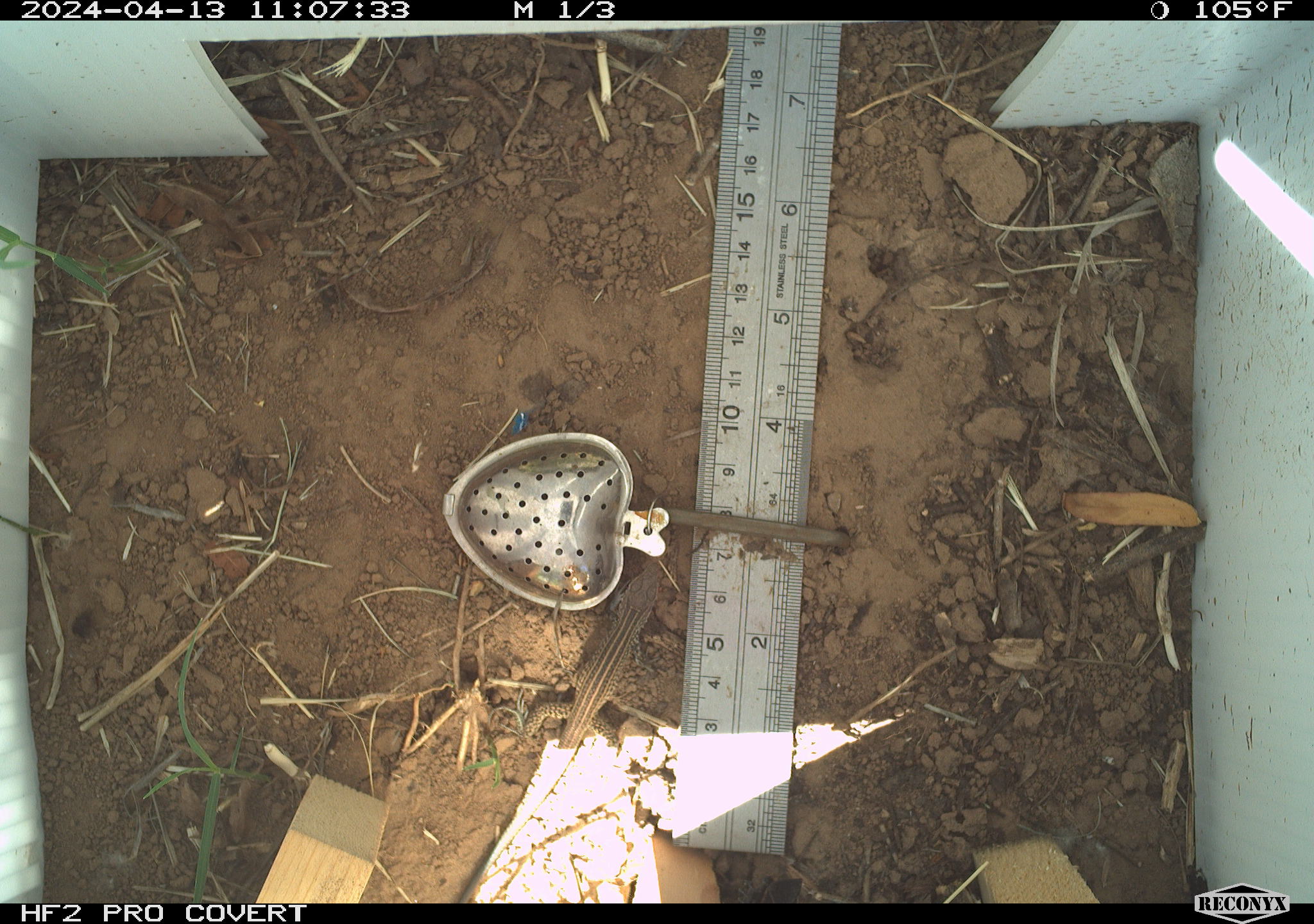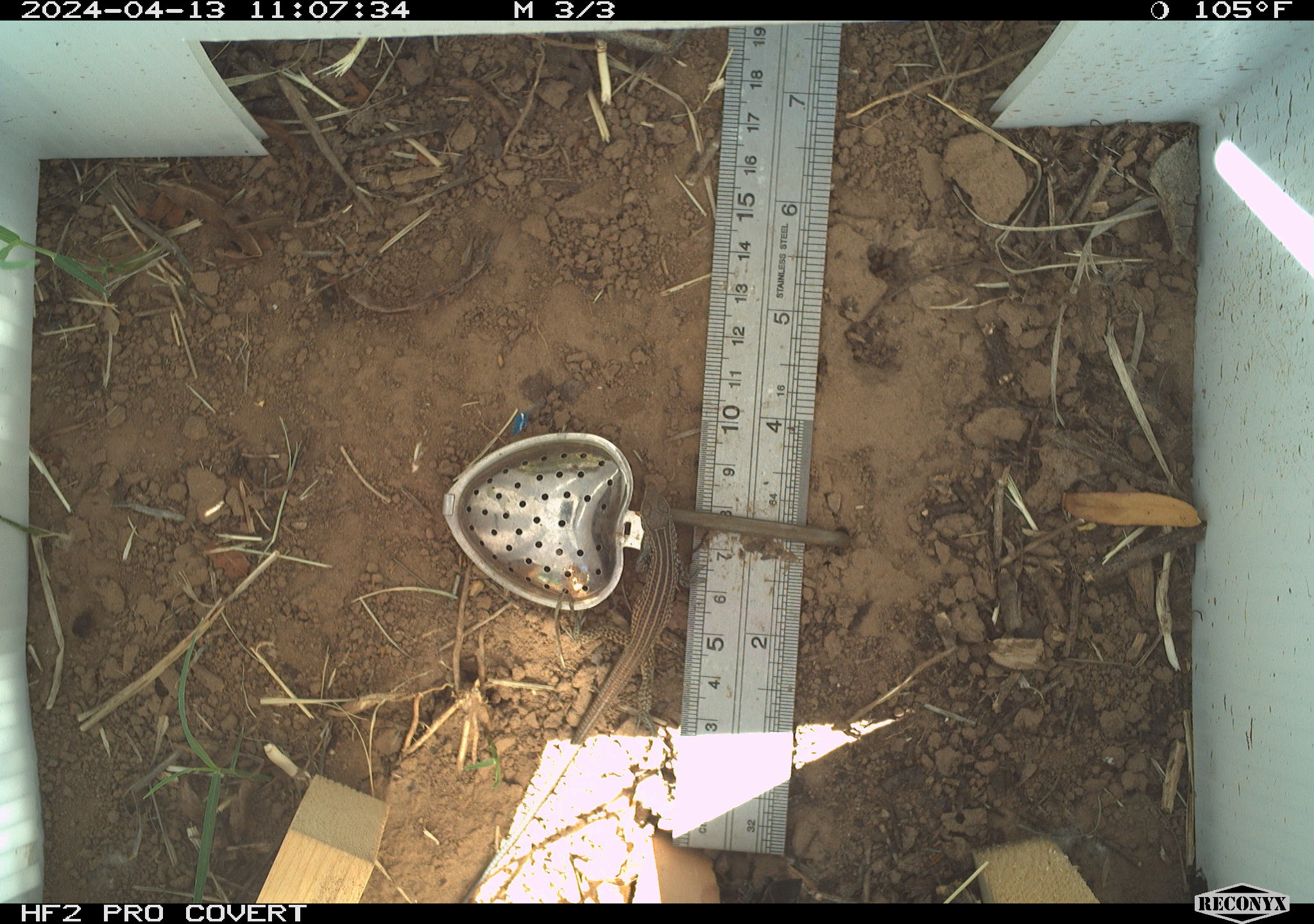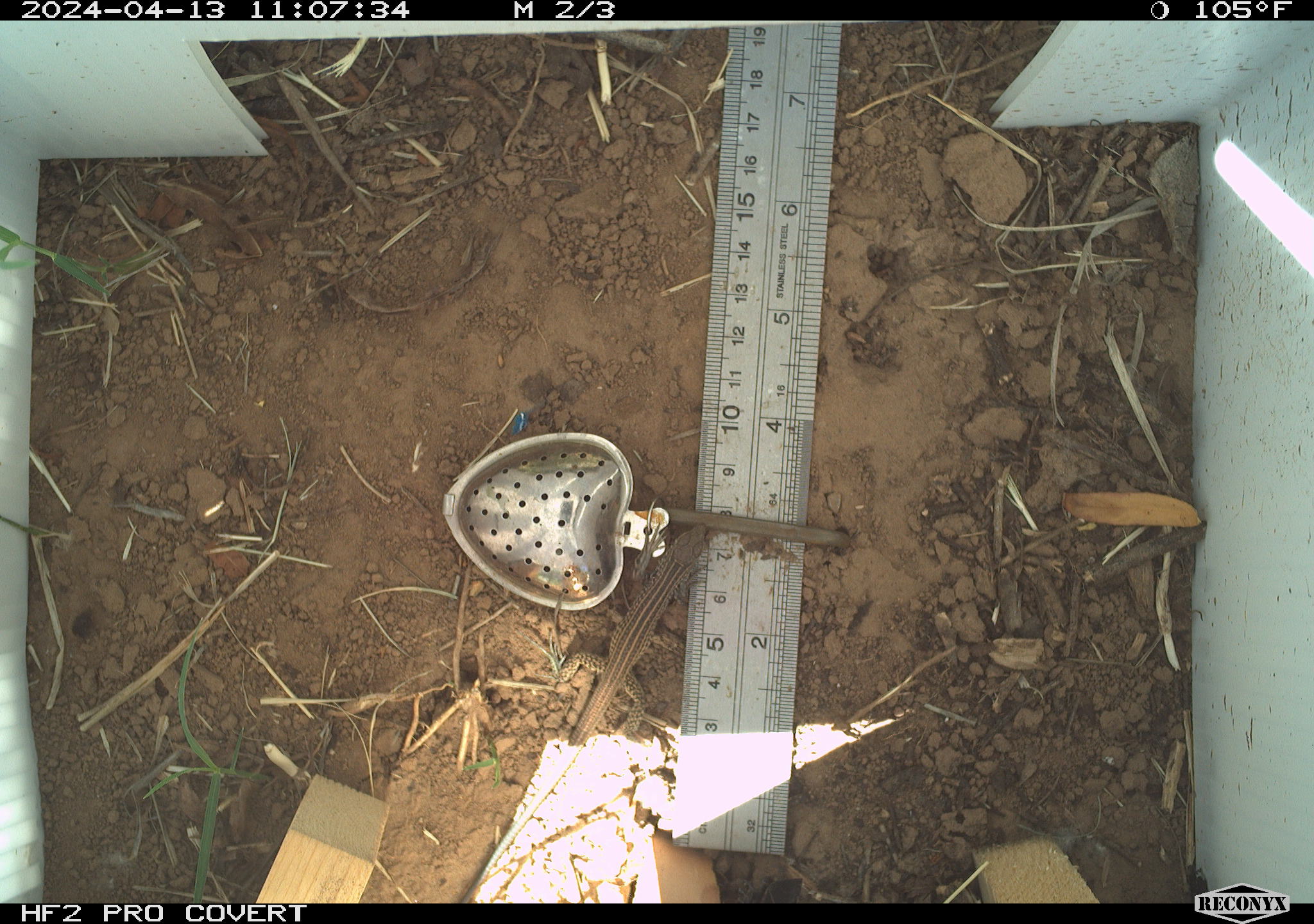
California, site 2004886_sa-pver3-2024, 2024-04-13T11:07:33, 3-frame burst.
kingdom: Animalia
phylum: Chordata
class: Reptilia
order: Squamata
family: Teiidae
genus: Aspidoscelis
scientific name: Aspidoscelis tigris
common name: western whiptail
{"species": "western whiptail (Aspidoscelis tigris)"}